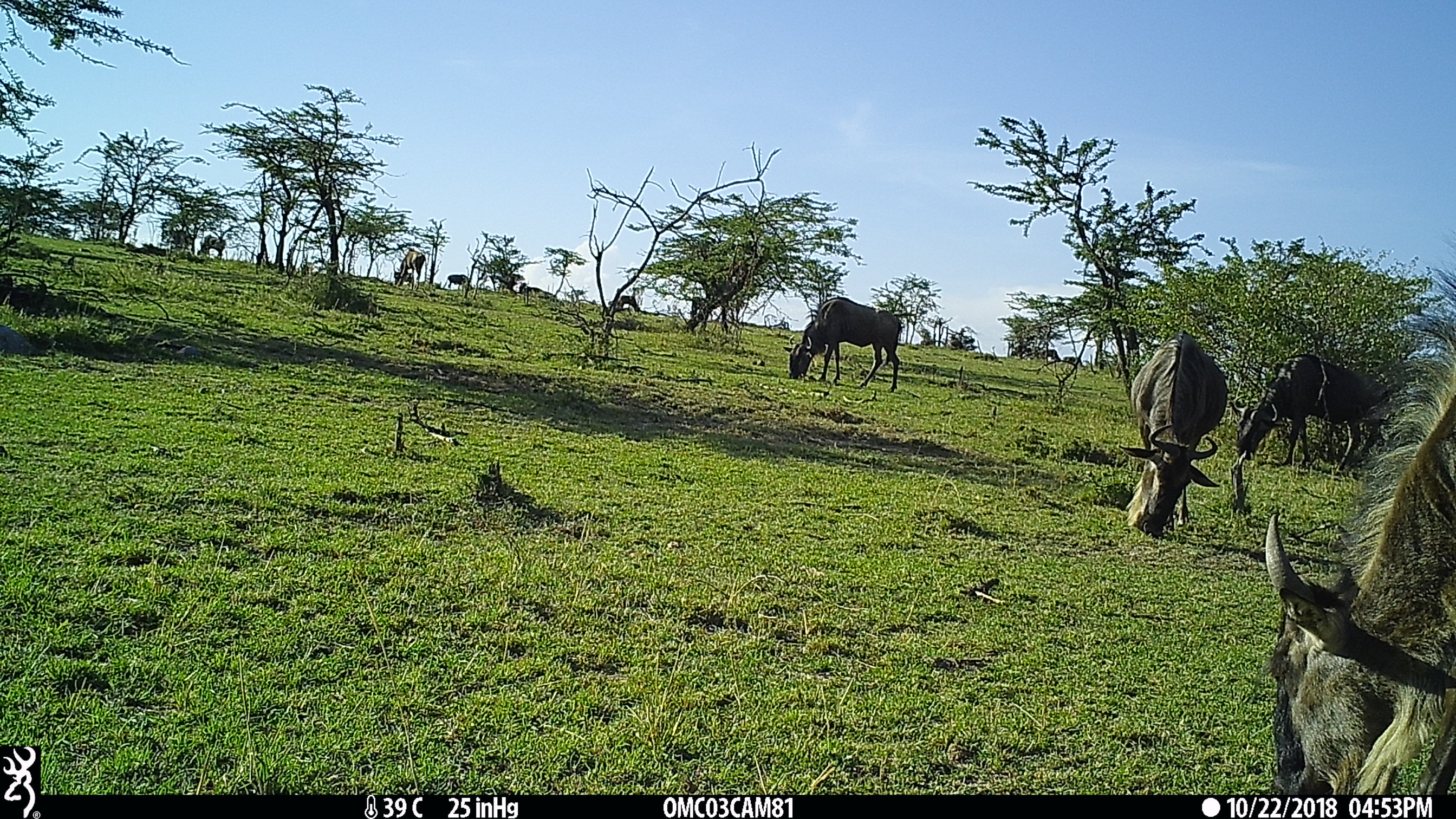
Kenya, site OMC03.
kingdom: Animalia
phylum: Chordata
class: Mammalia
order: Artiodactyla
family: Bovidae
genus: Connochaetes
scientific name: Connochaetes taurinus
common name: blue wildebeest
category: wildebeest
Wildebeest (blue wildebeest) (Connochaetes taurinus).